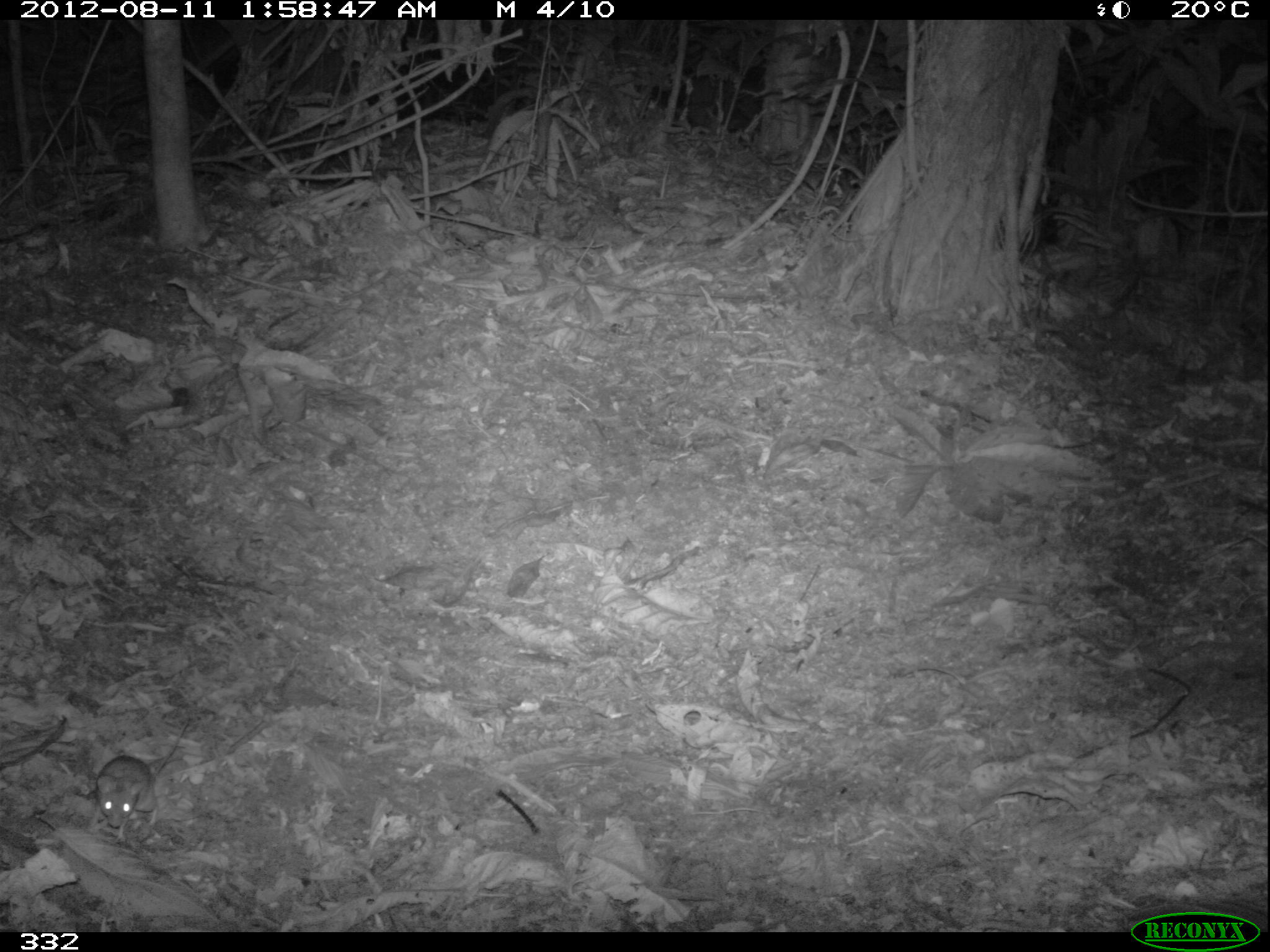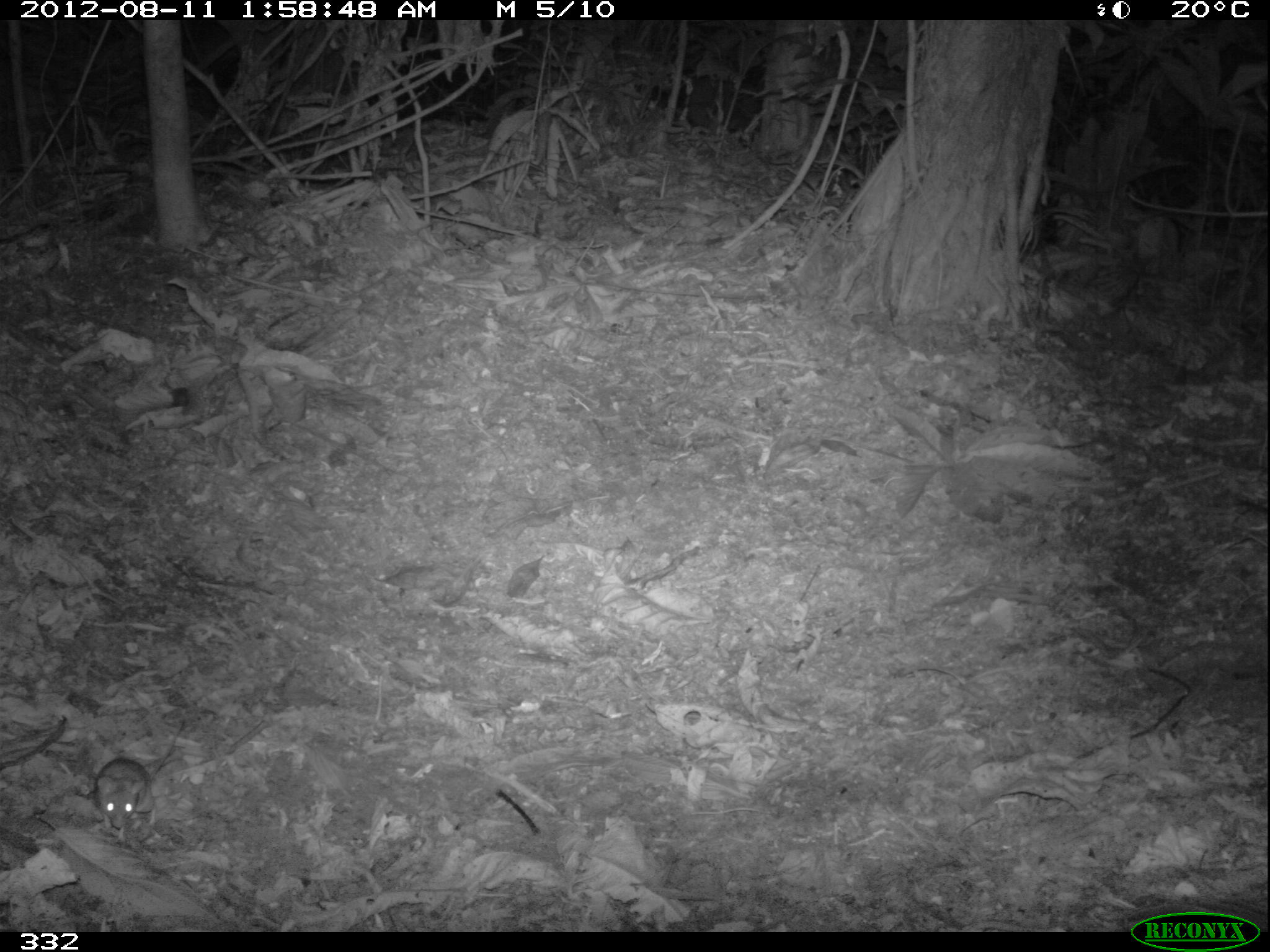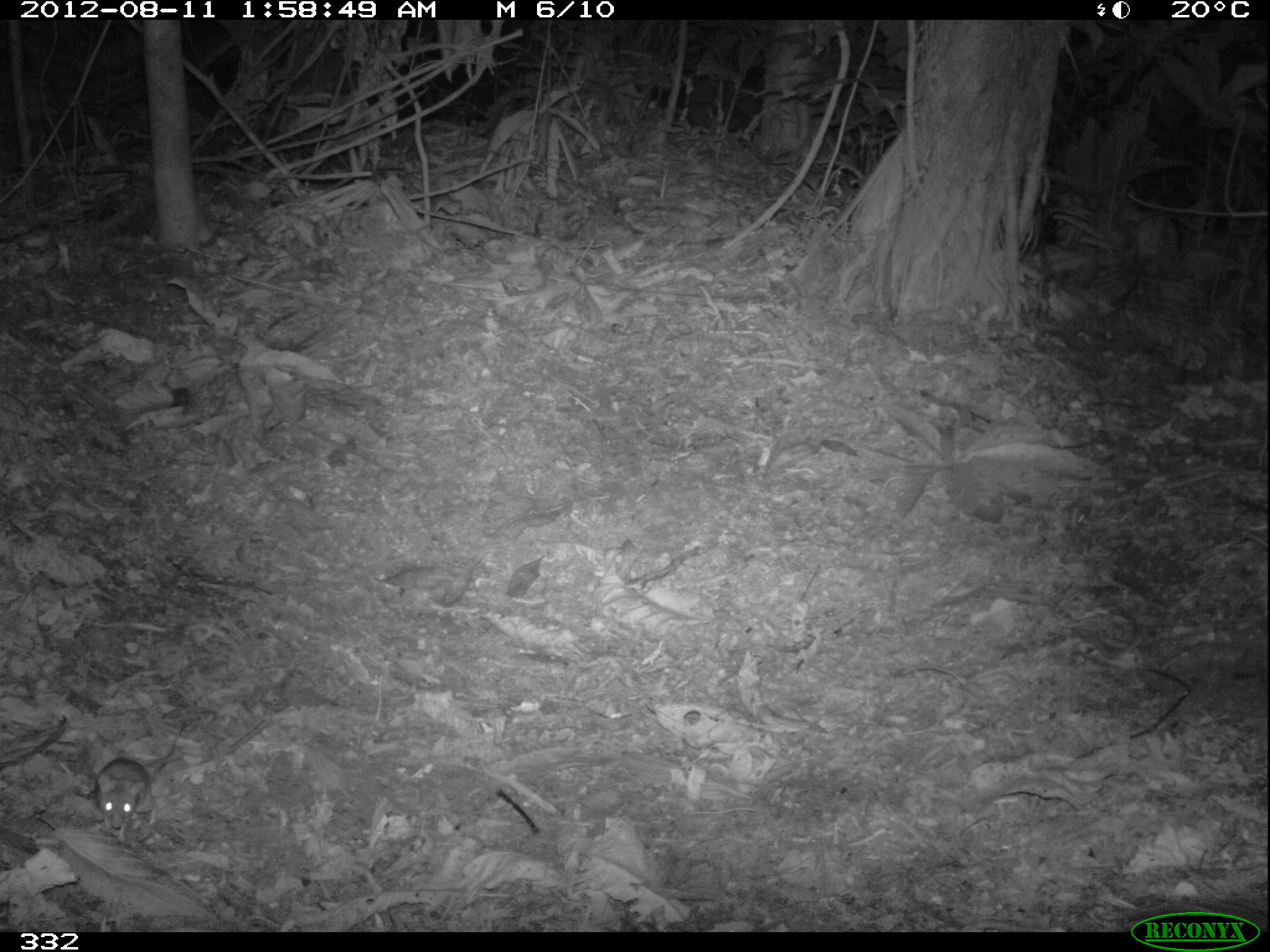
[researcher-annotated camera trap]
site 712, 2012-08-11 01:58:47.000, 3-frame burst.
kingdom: Animalia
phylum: Chordata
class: Mammalia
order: Rodentia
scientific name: Rodentia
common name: rodents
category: unknown rodent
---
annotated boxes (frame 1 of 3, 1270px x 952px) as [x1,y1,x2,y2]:
unknown rodent: [96,718,189,842]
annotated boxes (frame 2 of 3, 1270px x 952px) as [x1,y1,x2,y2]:
unknown rodent: [94,723,184,843]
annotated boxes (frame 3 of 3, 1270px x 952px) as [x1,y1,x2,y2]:
unknown rodent: [94,724,185,846]